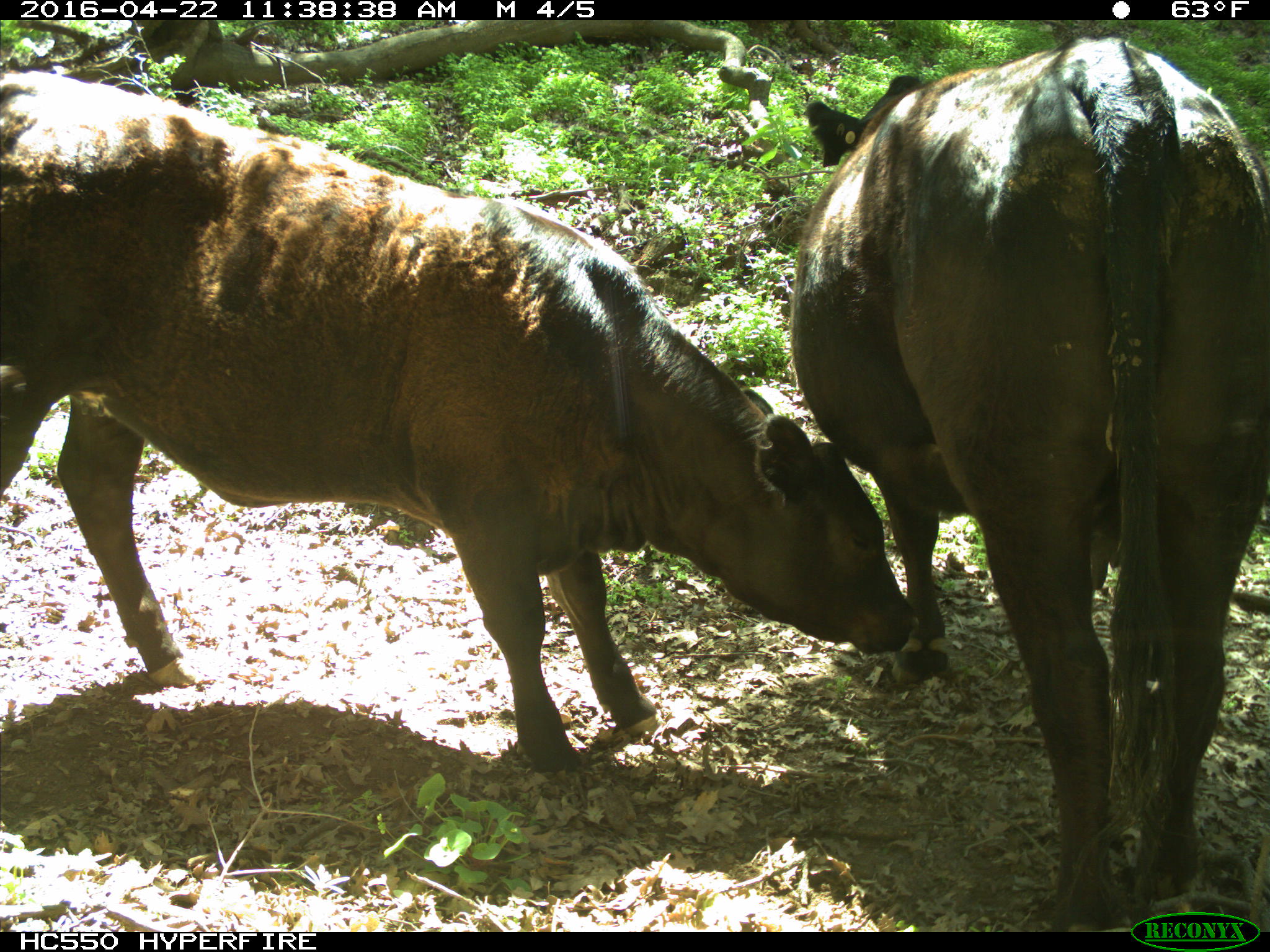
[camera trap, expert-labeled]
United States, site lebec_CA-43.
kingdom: Animalia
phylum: Chordata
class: Mammalia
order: Artiodactyla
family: Bovidae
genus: Bos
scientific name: Bos taurus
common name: domestic cow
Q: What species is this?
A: Bos taurus (domestic cow).